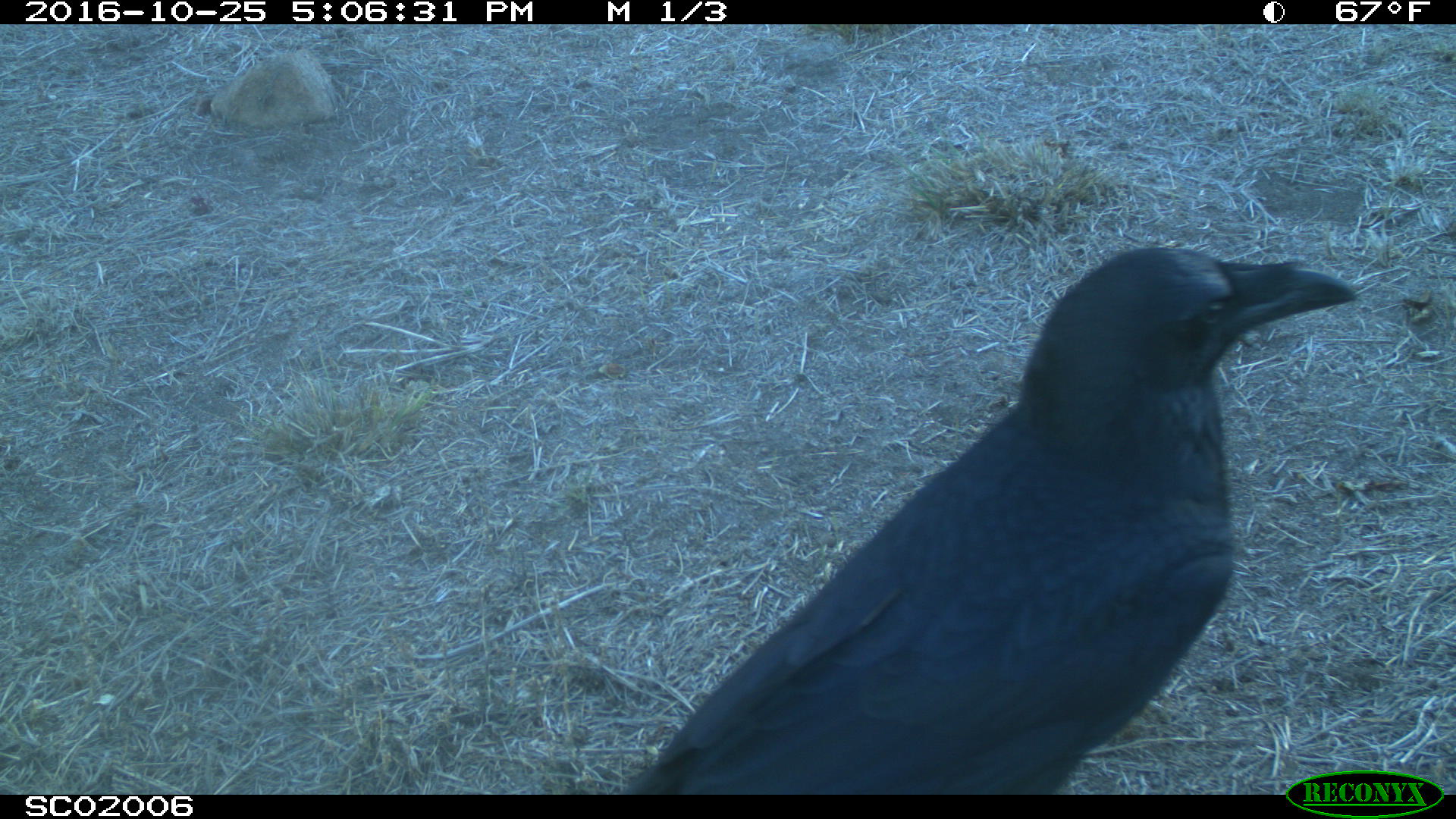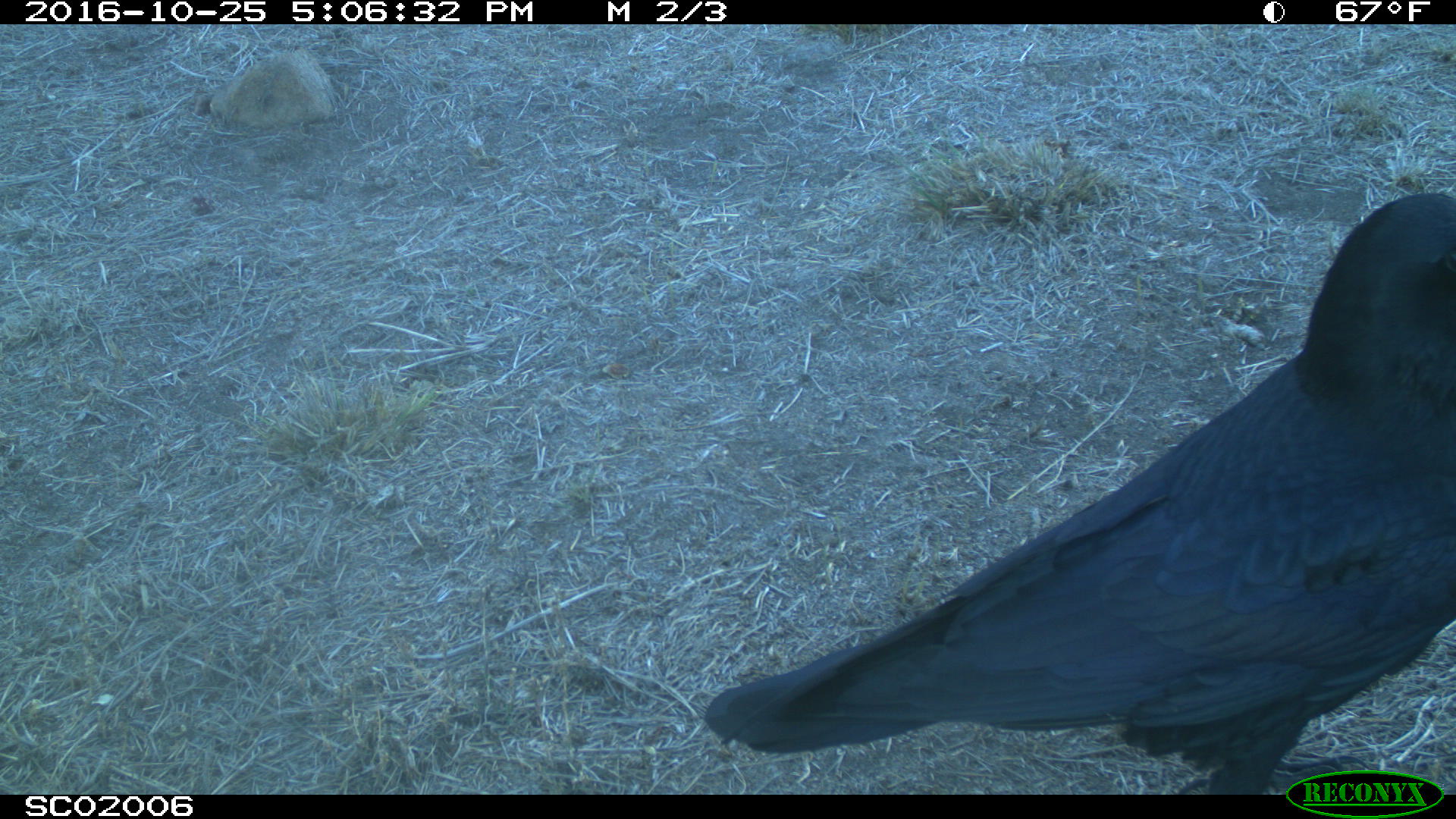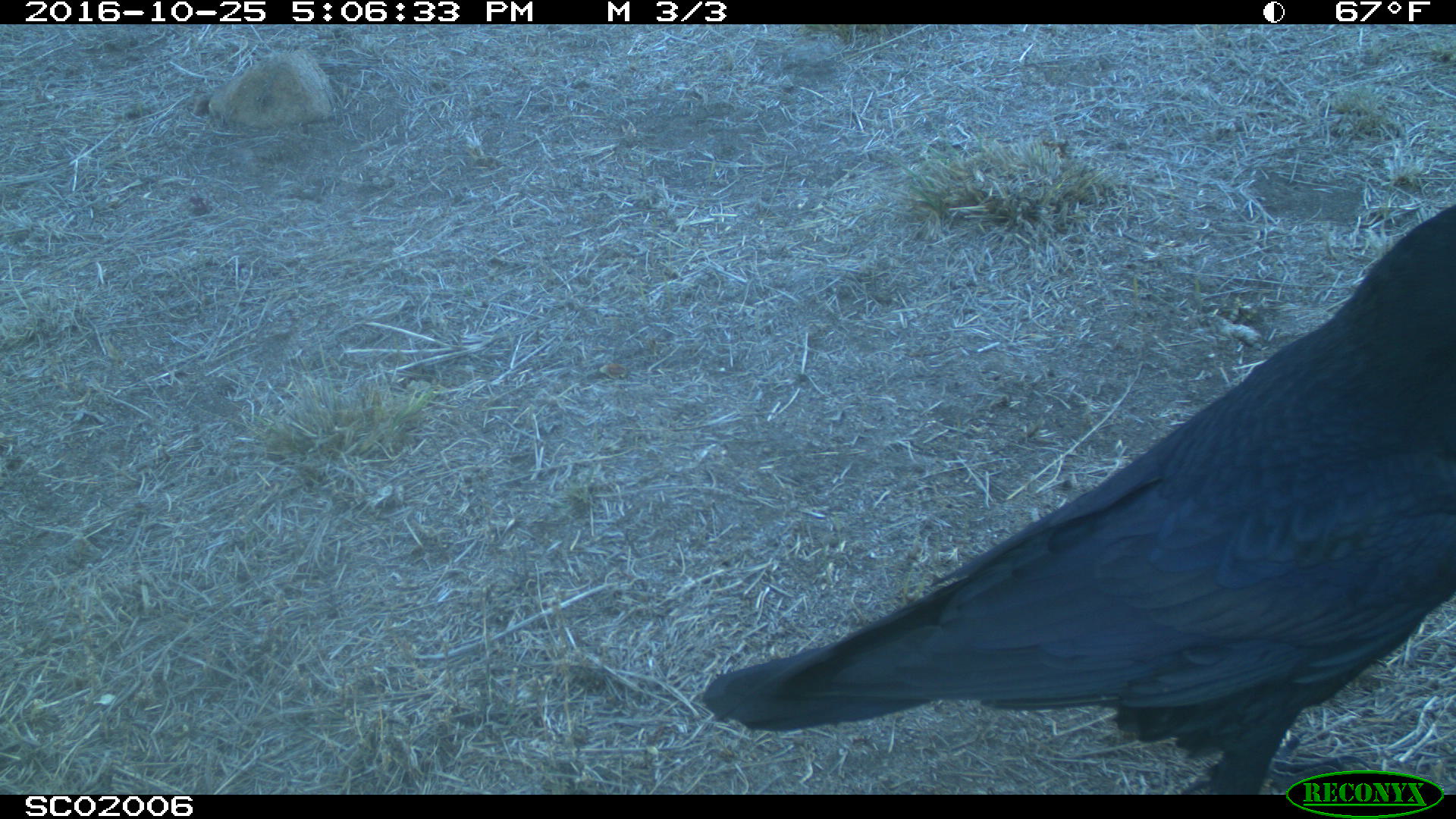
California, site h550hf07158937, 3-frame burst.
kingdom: Animalia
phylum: Chordata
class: Aves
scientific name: Aves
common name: bird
Bird (Aves).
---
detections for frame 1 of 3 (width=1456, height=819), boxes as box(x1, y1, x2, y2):
bird: box(611, 245, 1354, 796)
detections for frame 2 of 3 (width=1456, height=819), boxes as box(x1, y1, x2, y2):
bird: box(703, 190, 1454, 795)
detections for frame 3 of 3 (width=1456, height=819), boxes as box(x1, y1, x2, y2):
bird: box(700, 205, 1455, 793)